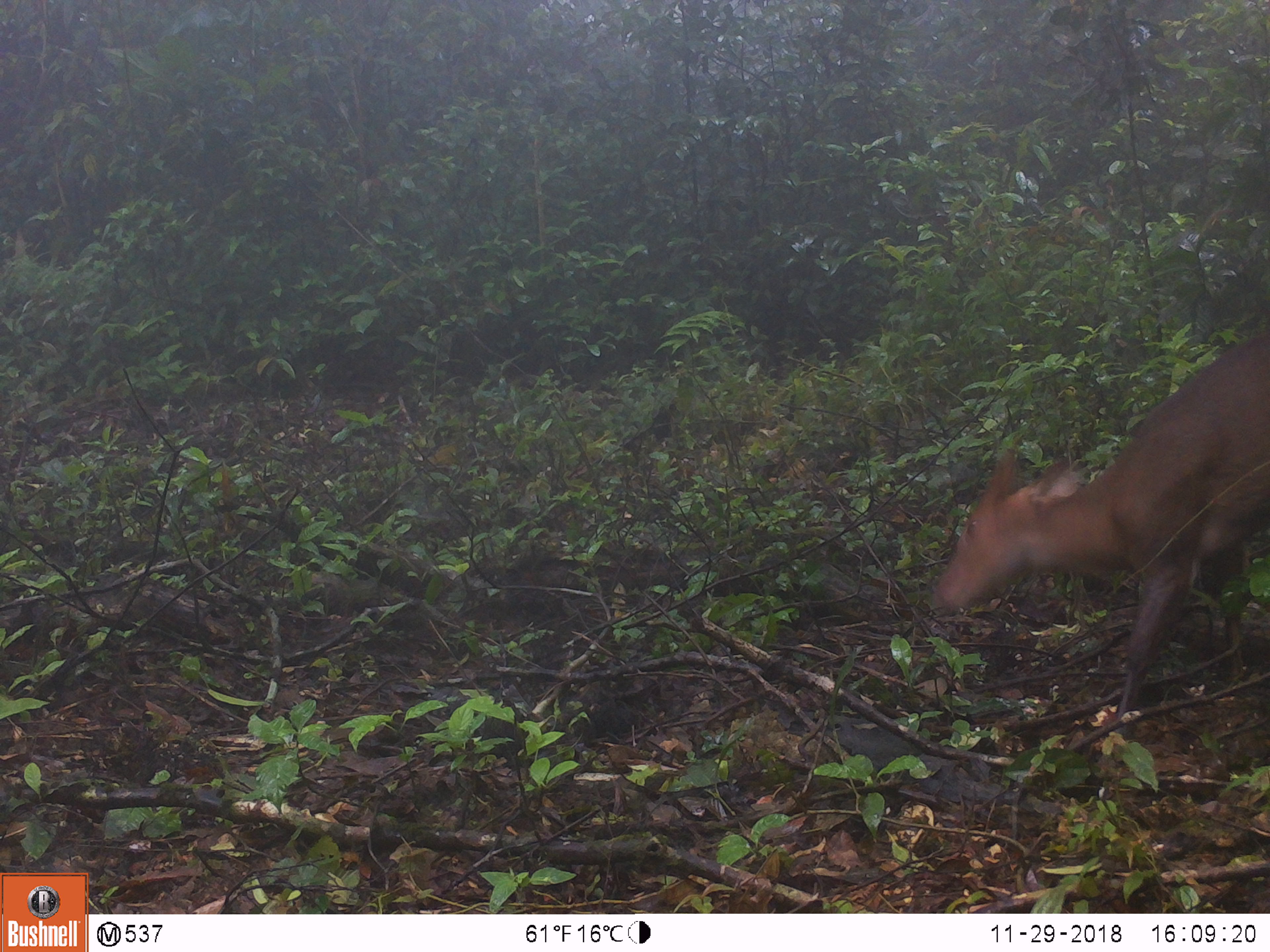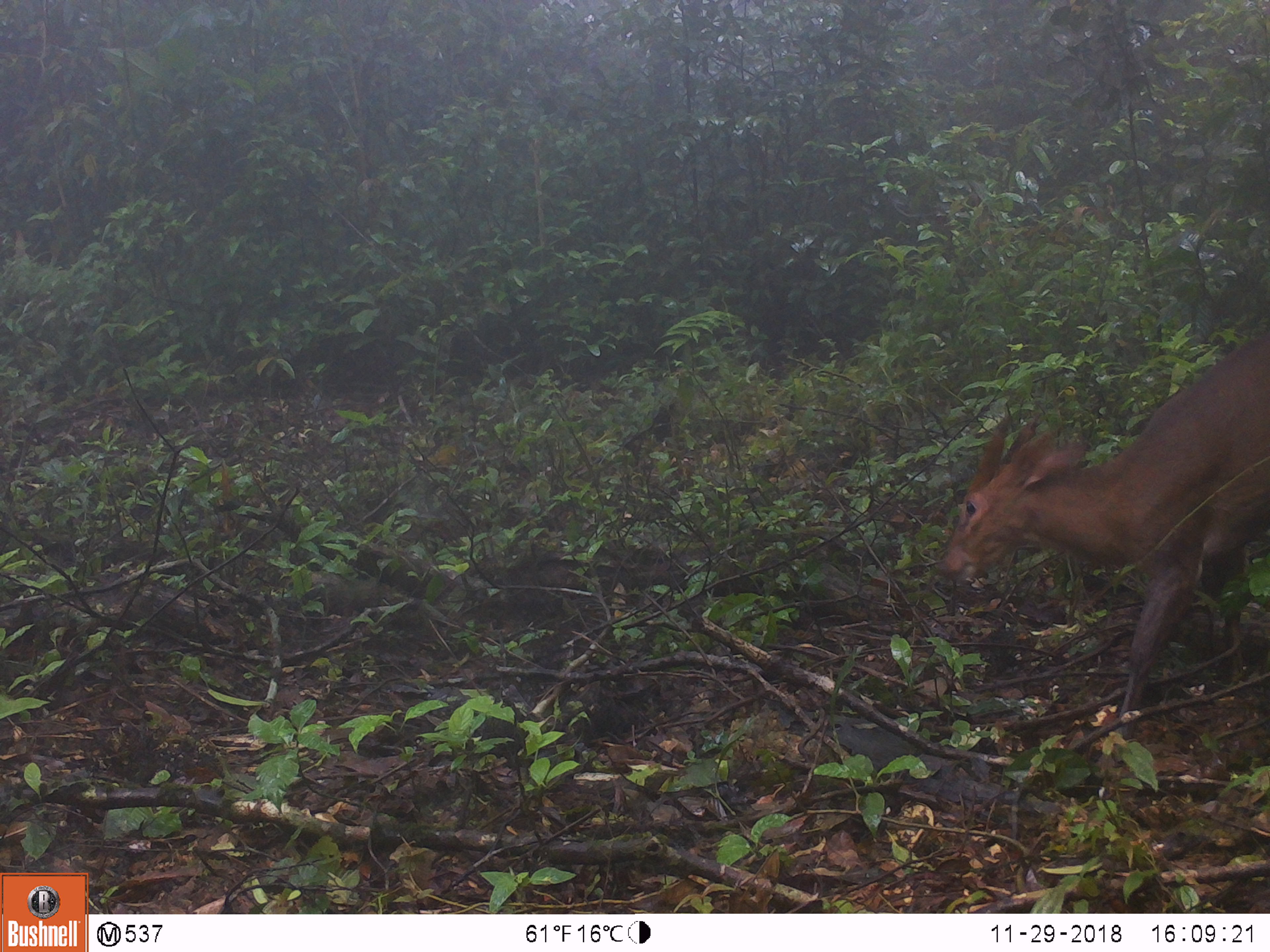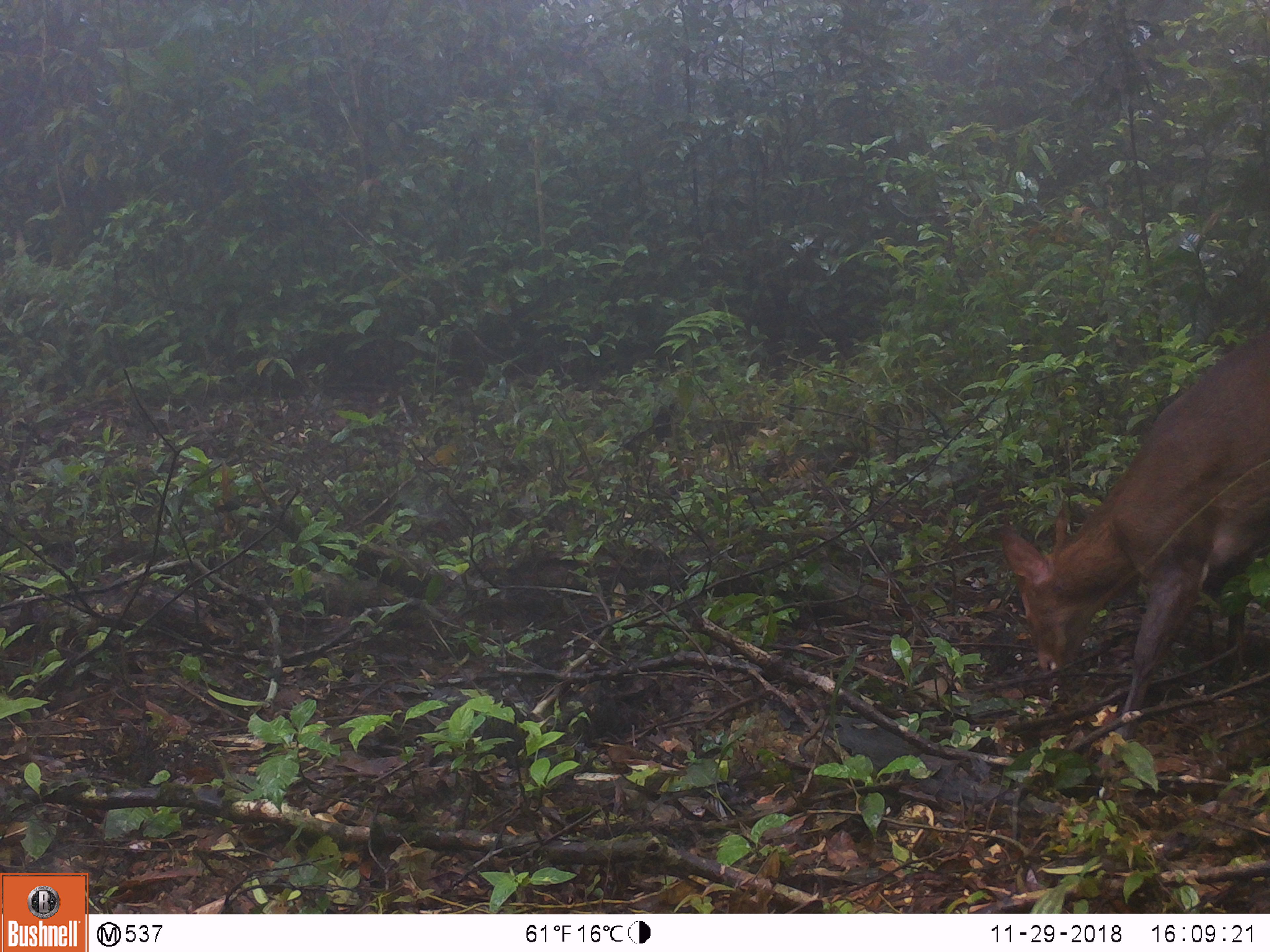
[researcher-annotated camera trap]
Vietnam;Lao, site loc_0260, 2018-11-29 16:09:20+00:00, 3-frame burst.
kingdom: Animalia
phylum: Chordata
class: Mammalia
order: Artiodactyla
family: Cervidae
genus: Muntiacus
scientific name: Muntiacus vuquangensis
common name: large-antlered muntjac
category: large antlered muntjac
Large antlered muntjac (large-antlered muntjac) (Muntiacus vuquangensis). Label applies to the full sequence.